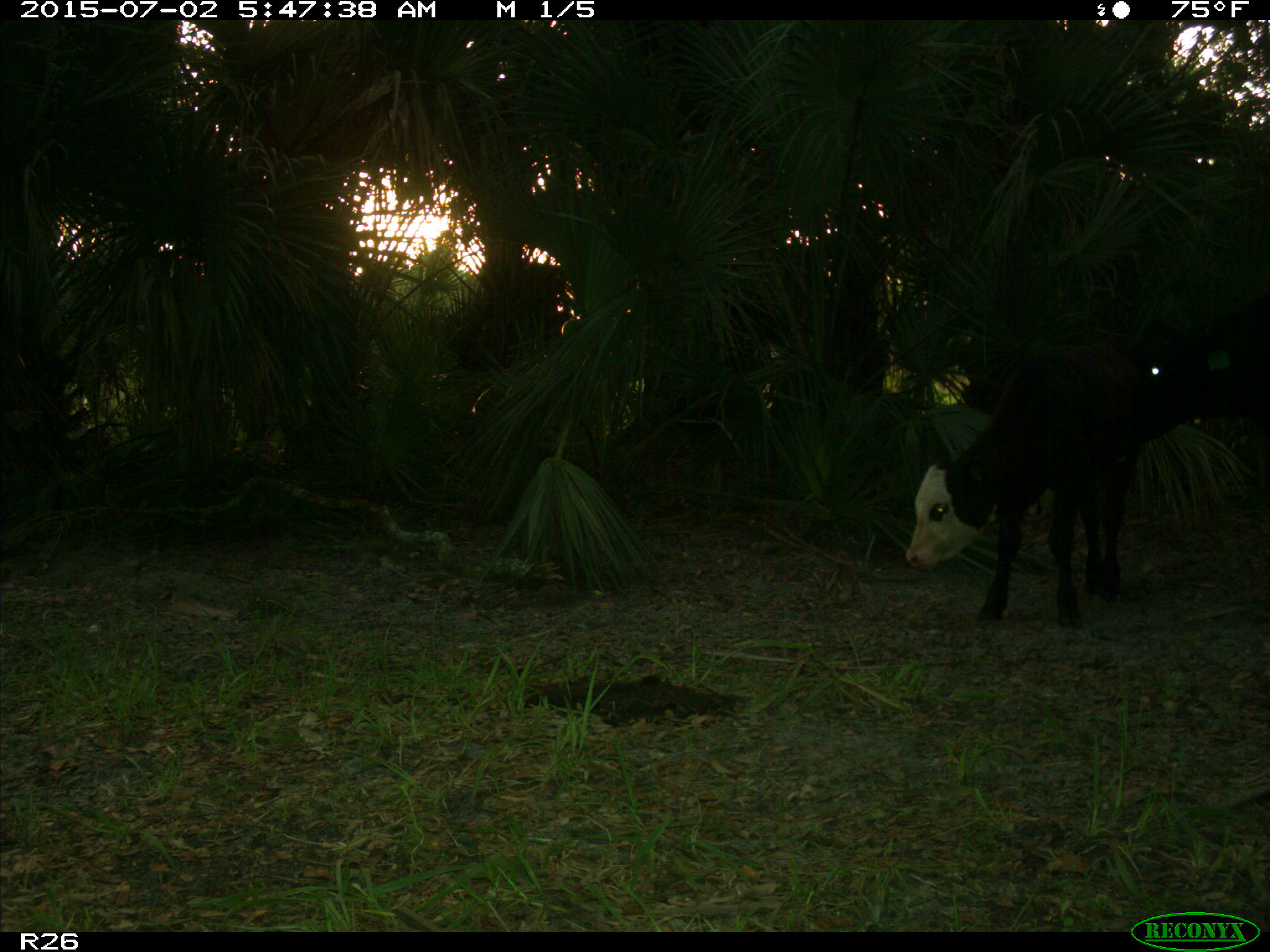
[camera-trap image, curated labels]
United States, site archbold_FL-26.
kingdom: Animalia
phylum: Chordata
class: Mammalia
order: Artiodactyla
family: Bovidae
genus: Bos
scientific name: Bos taurus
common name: domestic cow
Bos taurus (domestic cow).